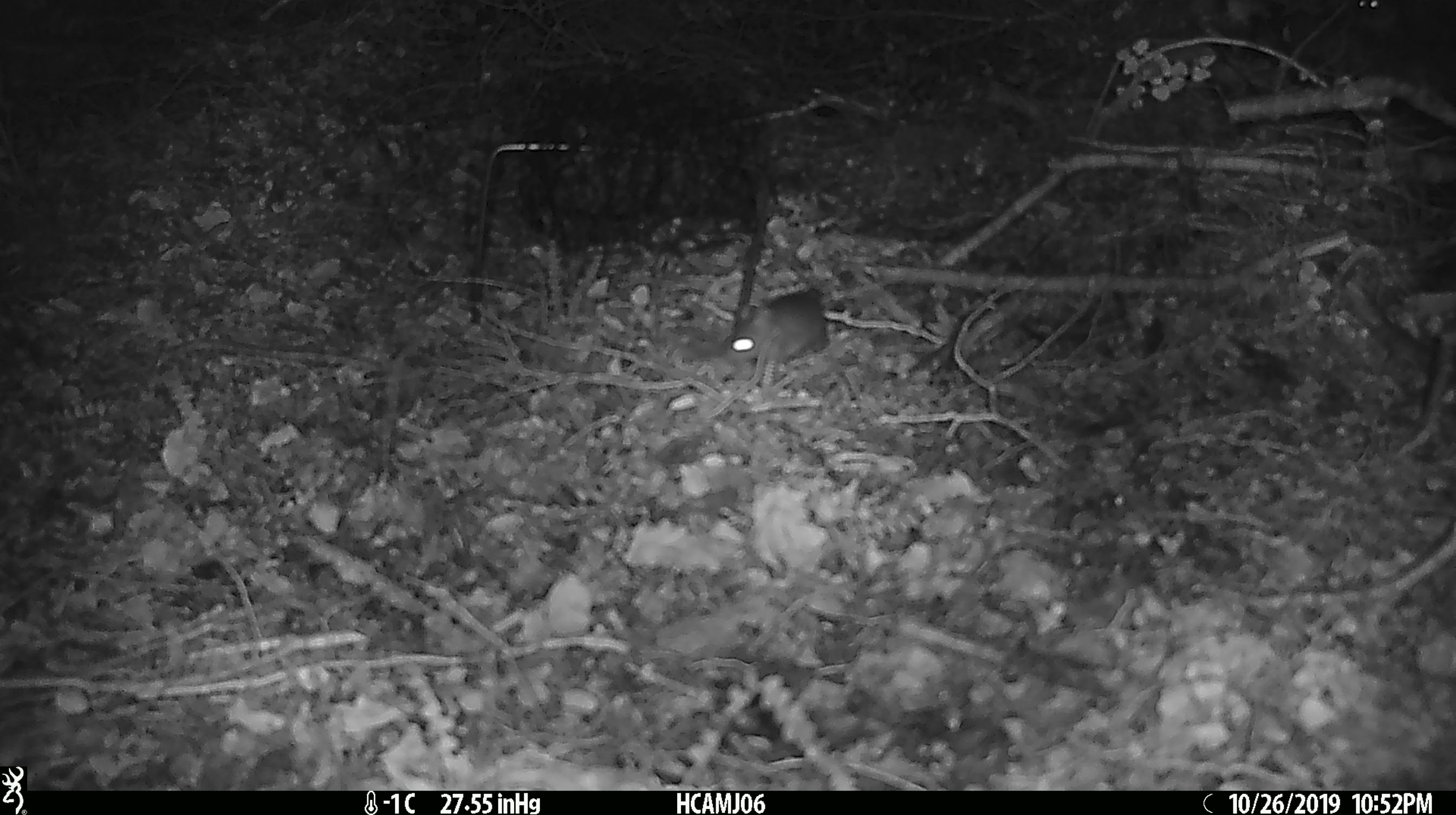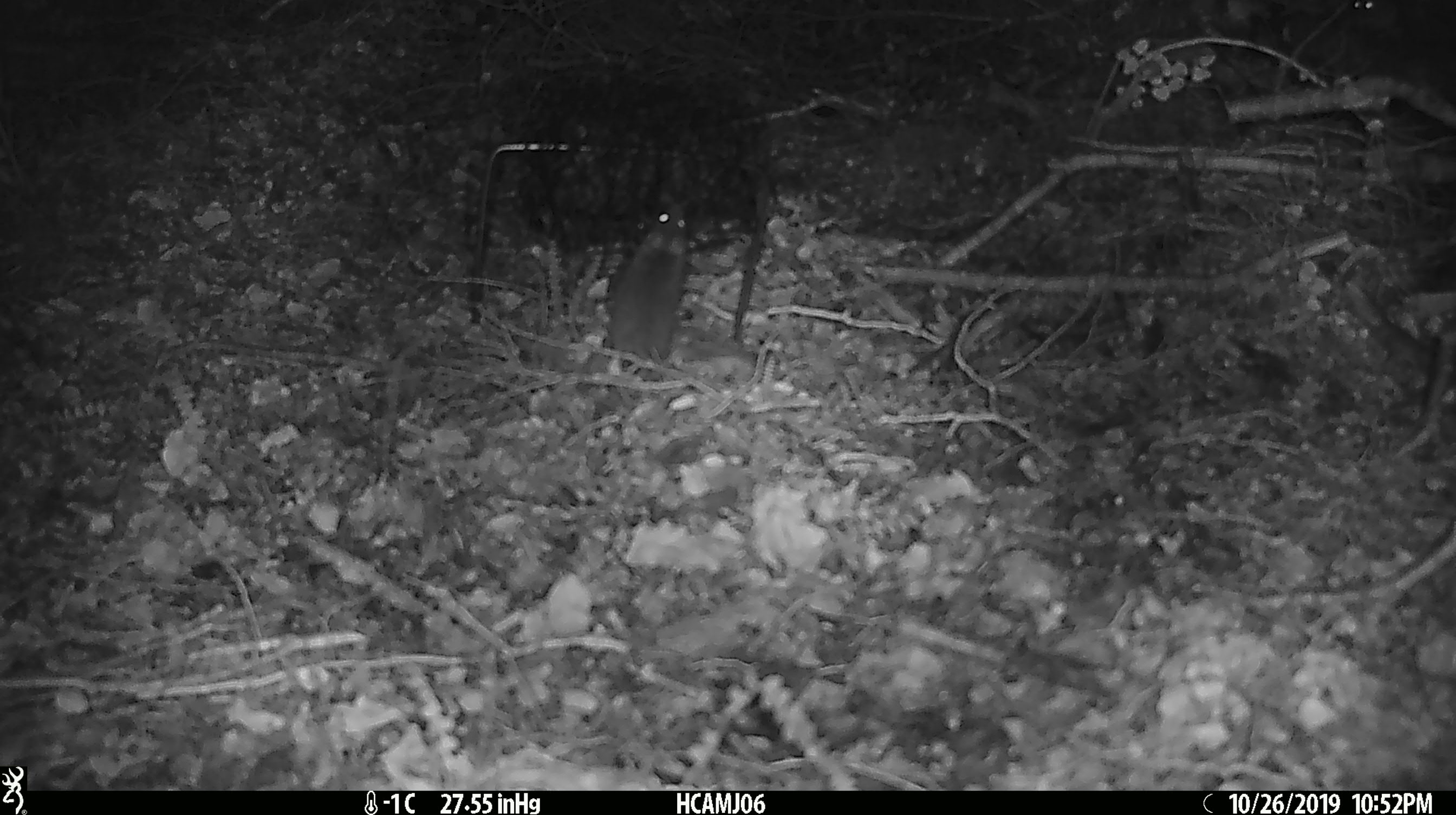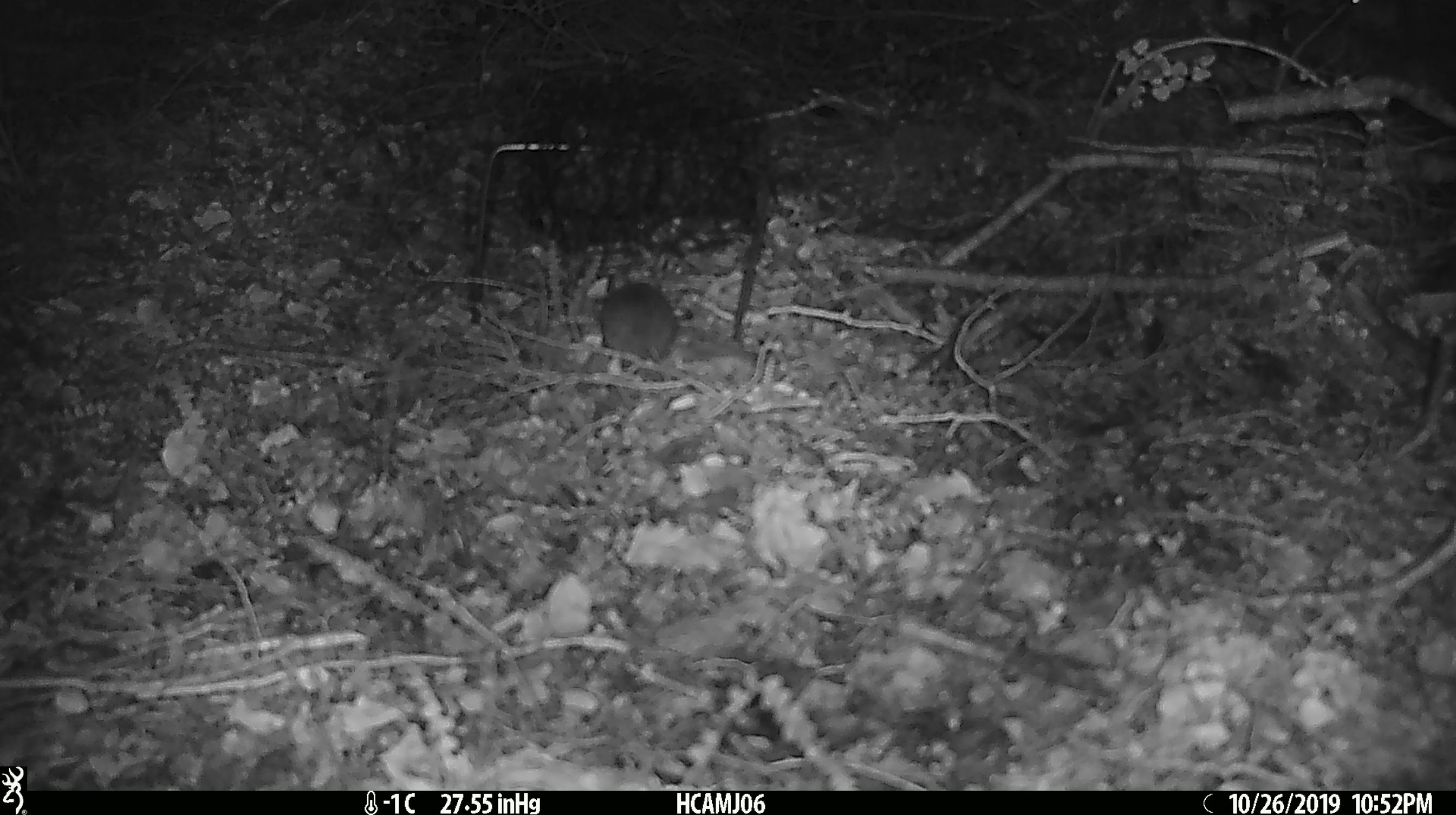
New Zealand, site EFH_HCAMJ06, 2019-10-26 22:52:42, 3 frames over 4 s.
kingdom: Animalia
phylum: Chordata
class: Mammalia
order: Rodentia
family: Muridae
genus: Mus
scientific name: Mus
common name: mouse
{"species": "mouse (Mus)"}